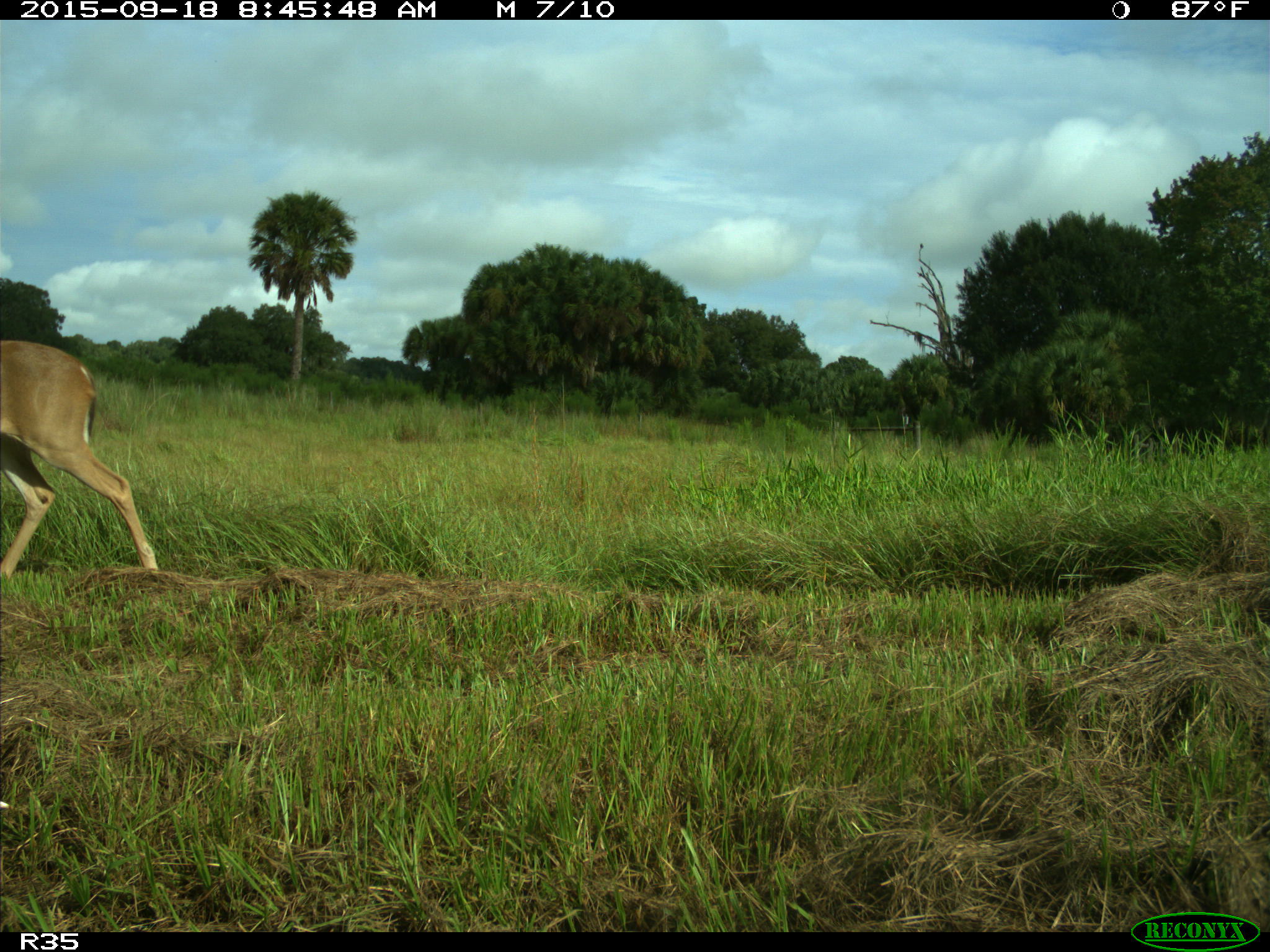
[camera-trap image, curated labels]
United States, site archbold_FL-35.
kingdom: Animalia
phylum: Chordata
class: Mammalia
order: Artiodactyla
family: Cervidae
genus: Odocoileus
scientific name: Odocoileus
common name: deer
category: unidentified deer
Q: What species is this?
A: Unidentified deer (deer) (Odocoileus).